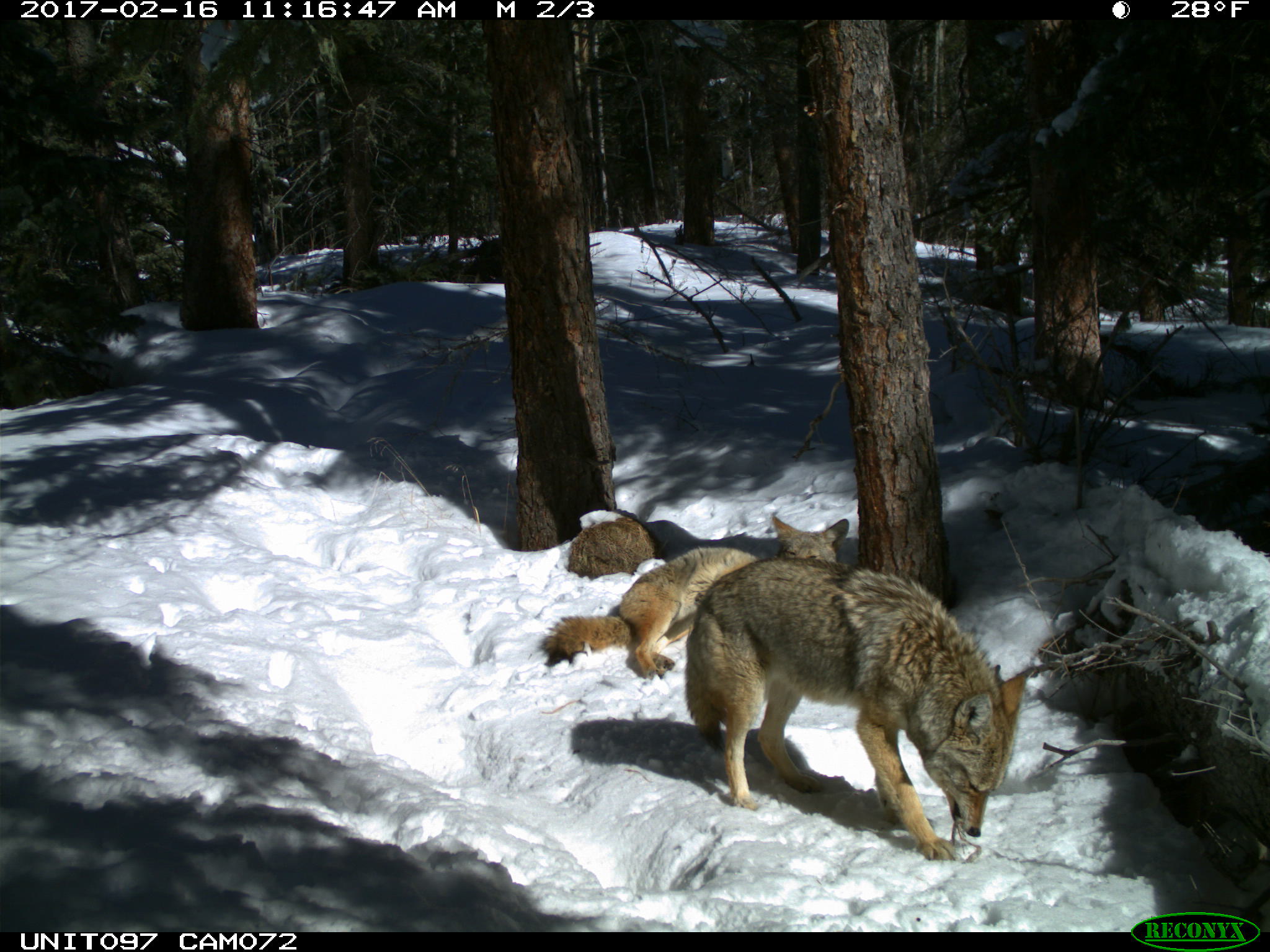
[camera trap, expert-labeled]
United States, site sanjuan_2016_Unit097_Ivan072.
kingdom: Animalia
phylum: Chordata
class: Mammalia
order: Carnivora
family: Canidae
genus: Canis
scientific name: Canis latrans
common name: coyote